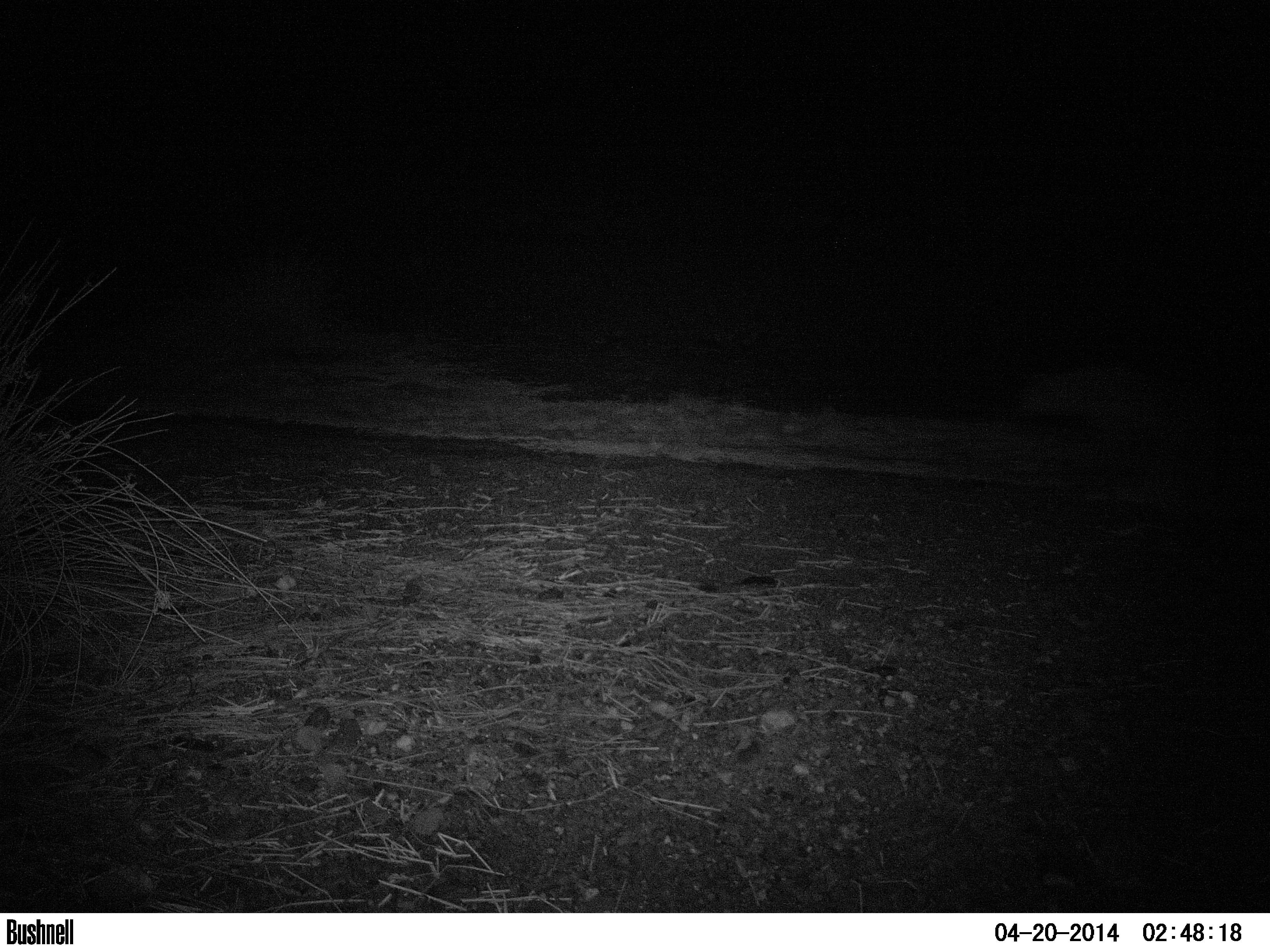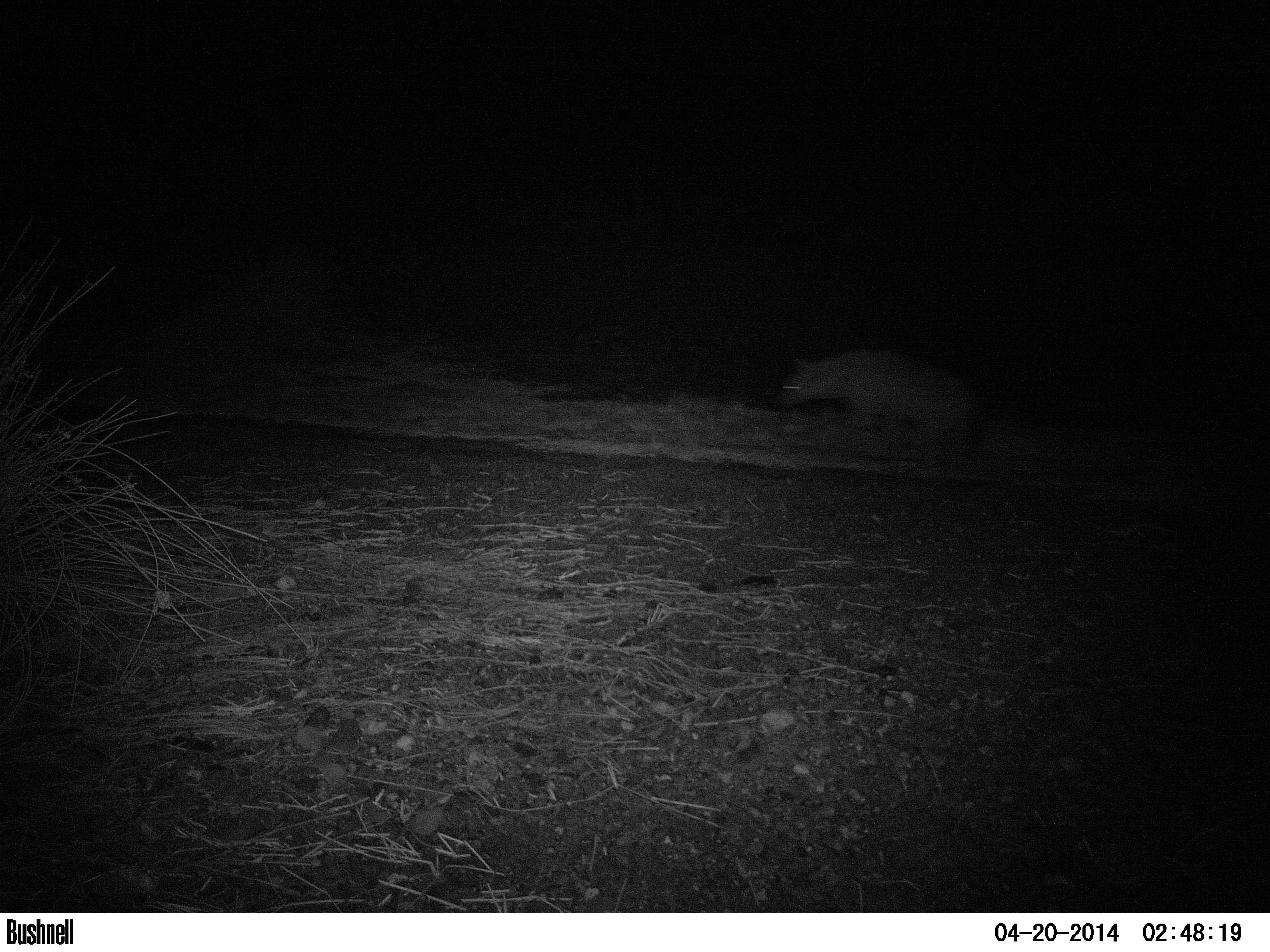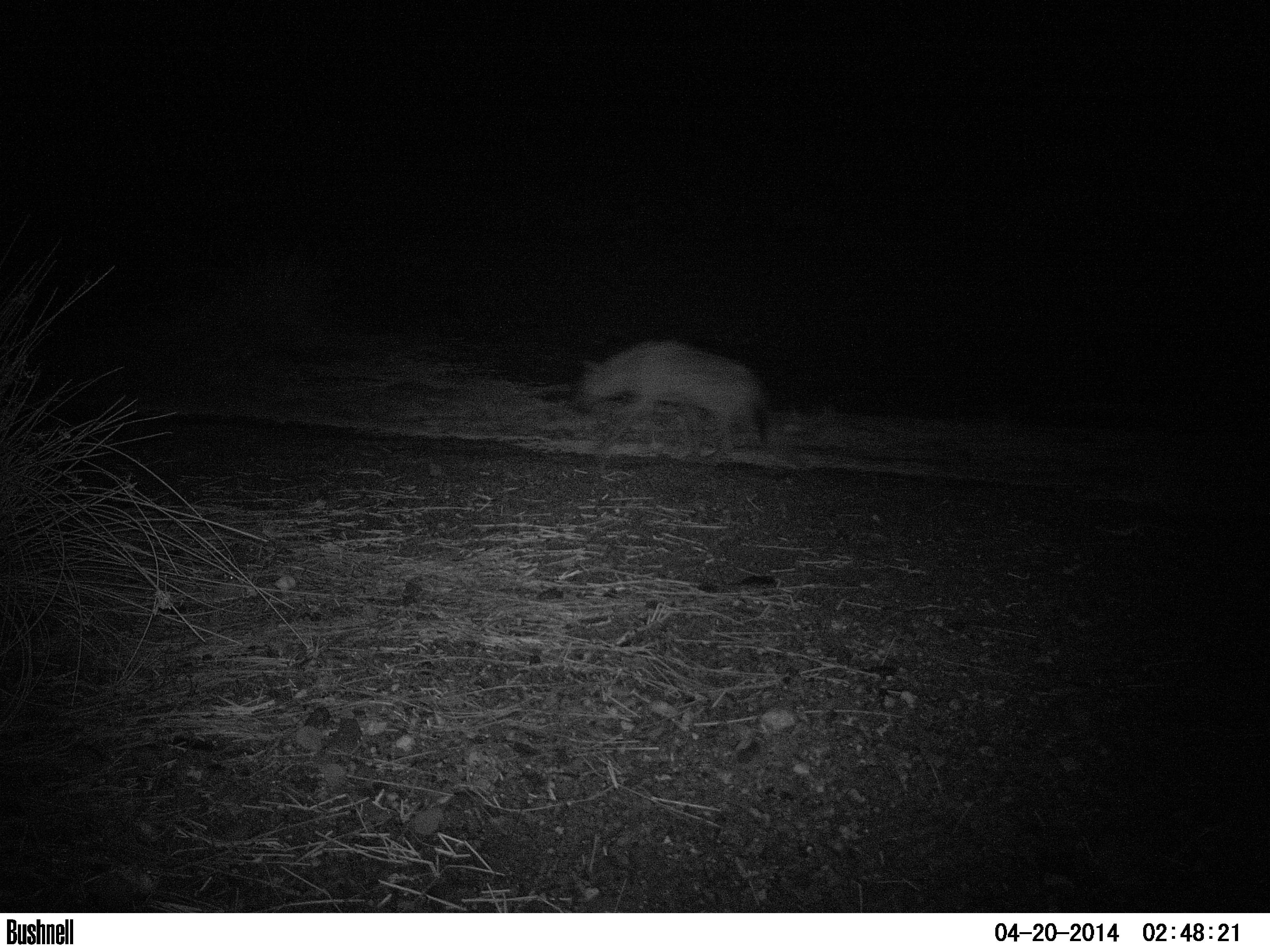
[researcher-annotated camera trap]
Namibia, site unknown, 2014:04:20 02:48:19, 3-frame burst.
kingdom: Animalia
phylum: Chordata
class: Mammalia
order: Carnivora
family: Hyaenidae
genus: Crocuta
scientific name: Crocuta crocuta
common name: spotted hyena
Crocuta crocuta (spotted hyena).